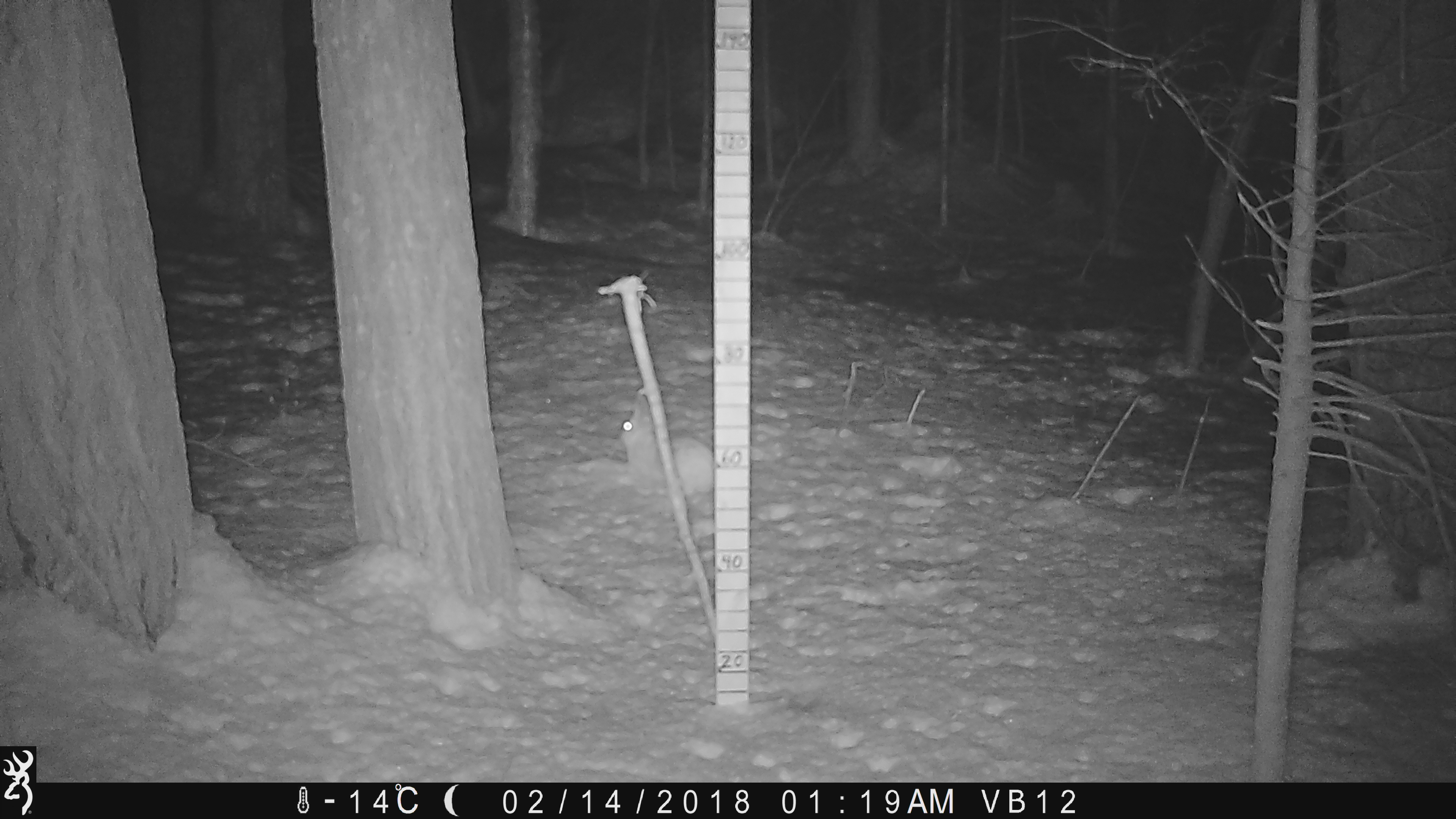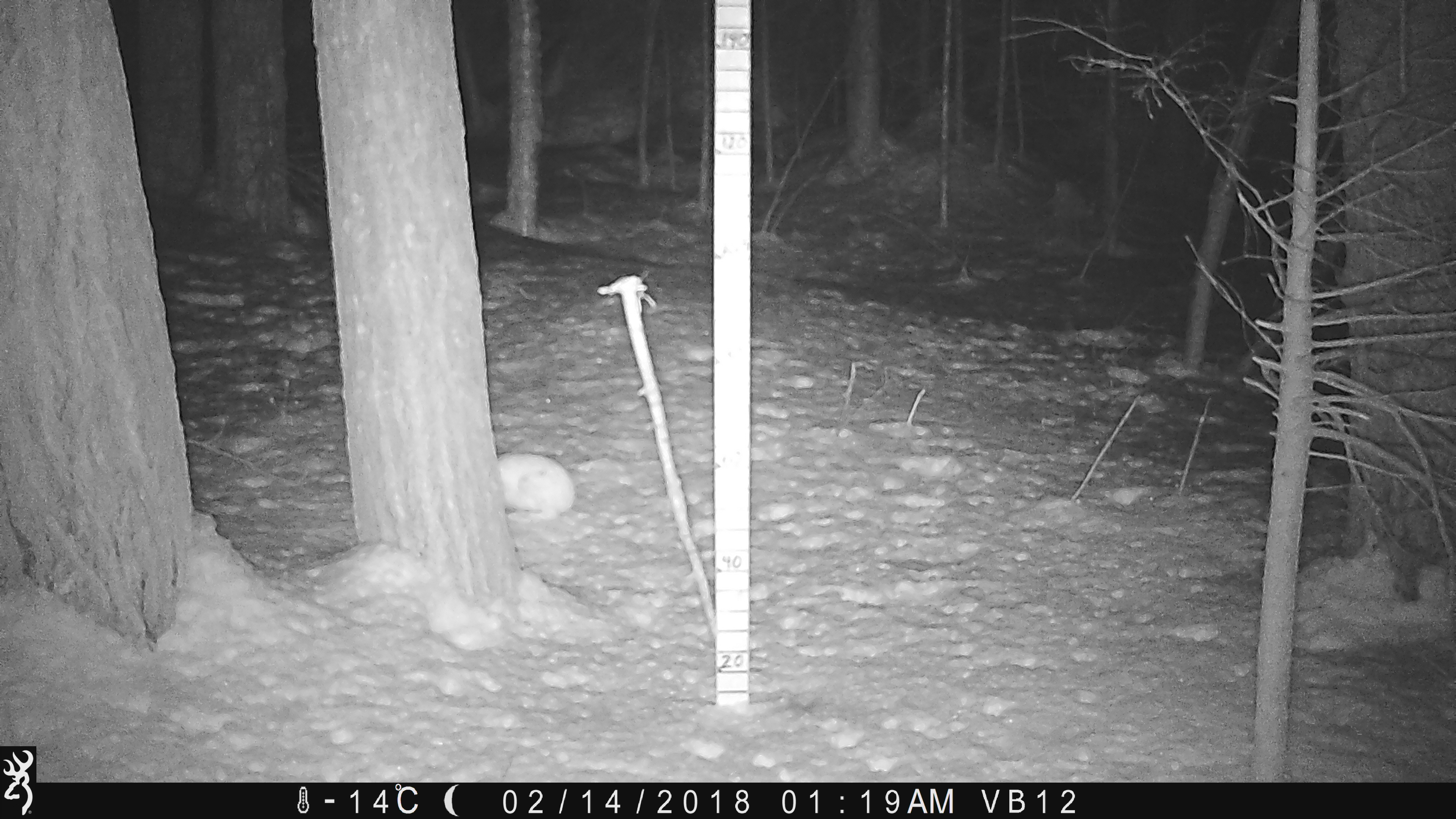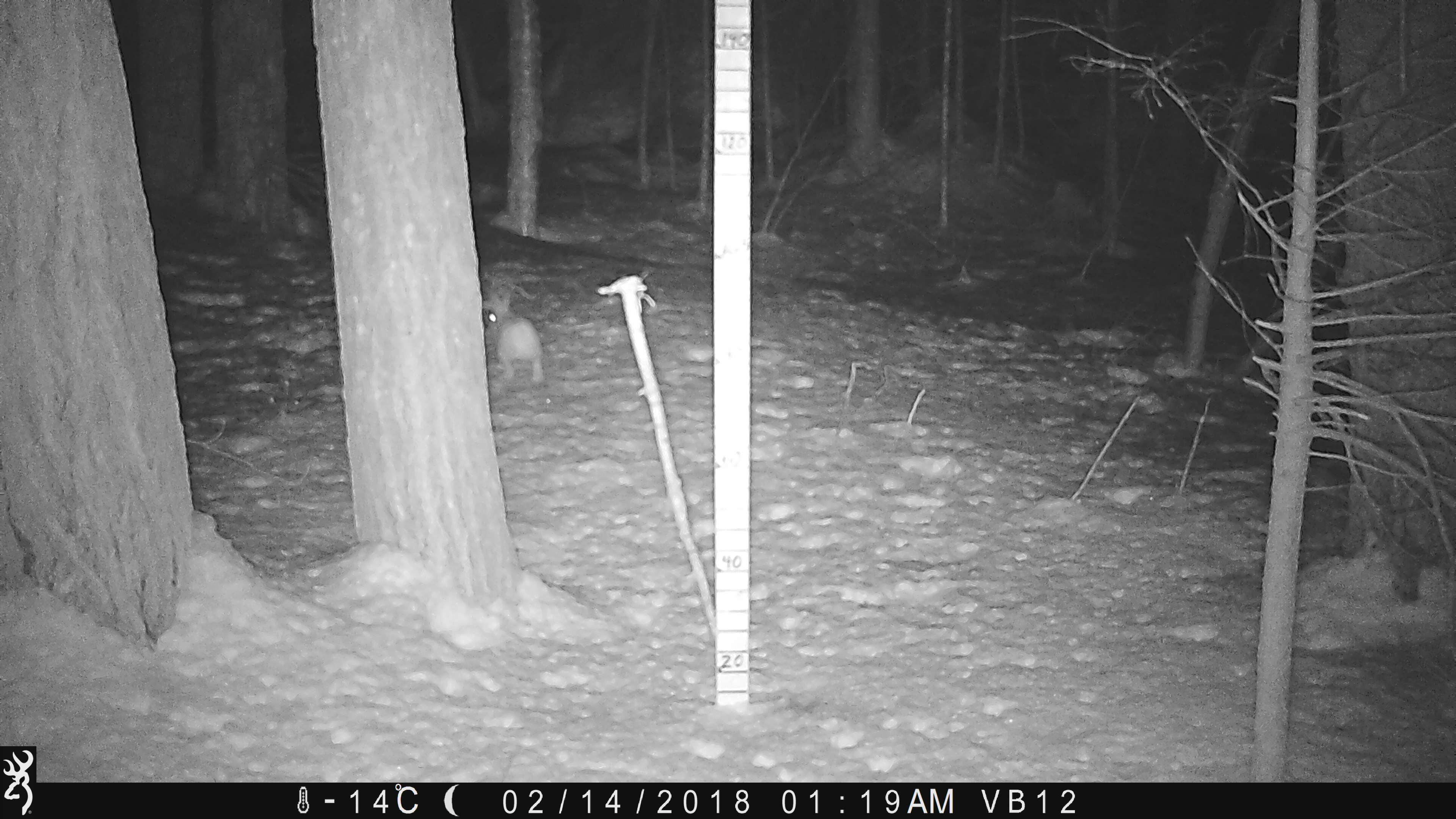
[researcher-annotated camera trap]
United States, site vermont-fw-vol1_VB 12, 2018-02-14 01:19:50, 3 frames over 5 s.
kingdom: Animalia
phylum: Chordata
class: Mammalia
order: Lagomorpha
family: Leporidae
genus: Lepus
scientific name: Lepus americanus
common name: snowshoe hare